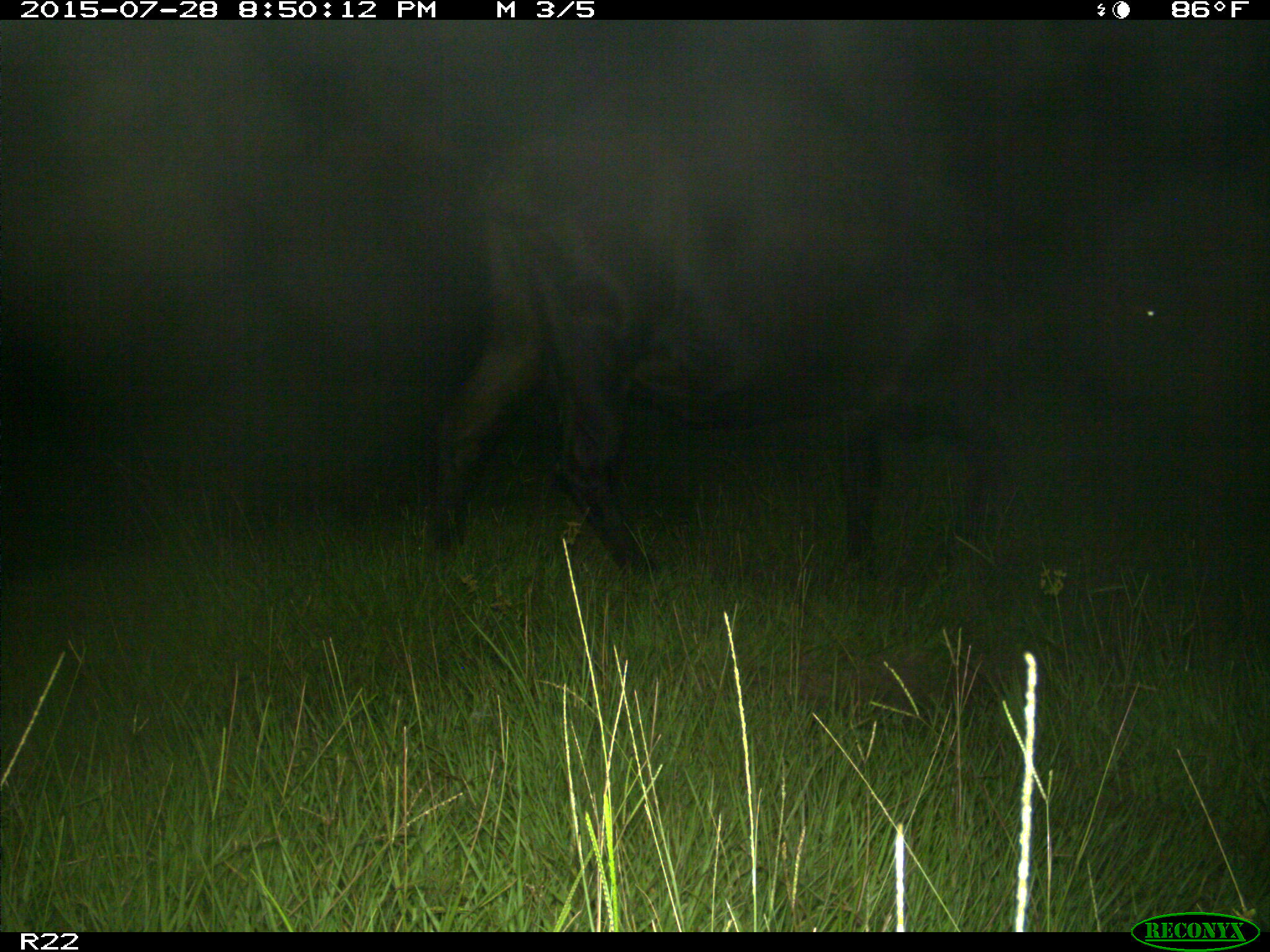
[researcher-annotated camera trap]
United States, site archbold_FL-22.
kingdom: Animalia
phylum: Chordata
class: Mammalia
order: Artiodactyla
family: Bovidae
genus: Bos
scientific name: Bos taurus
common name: domestic cow